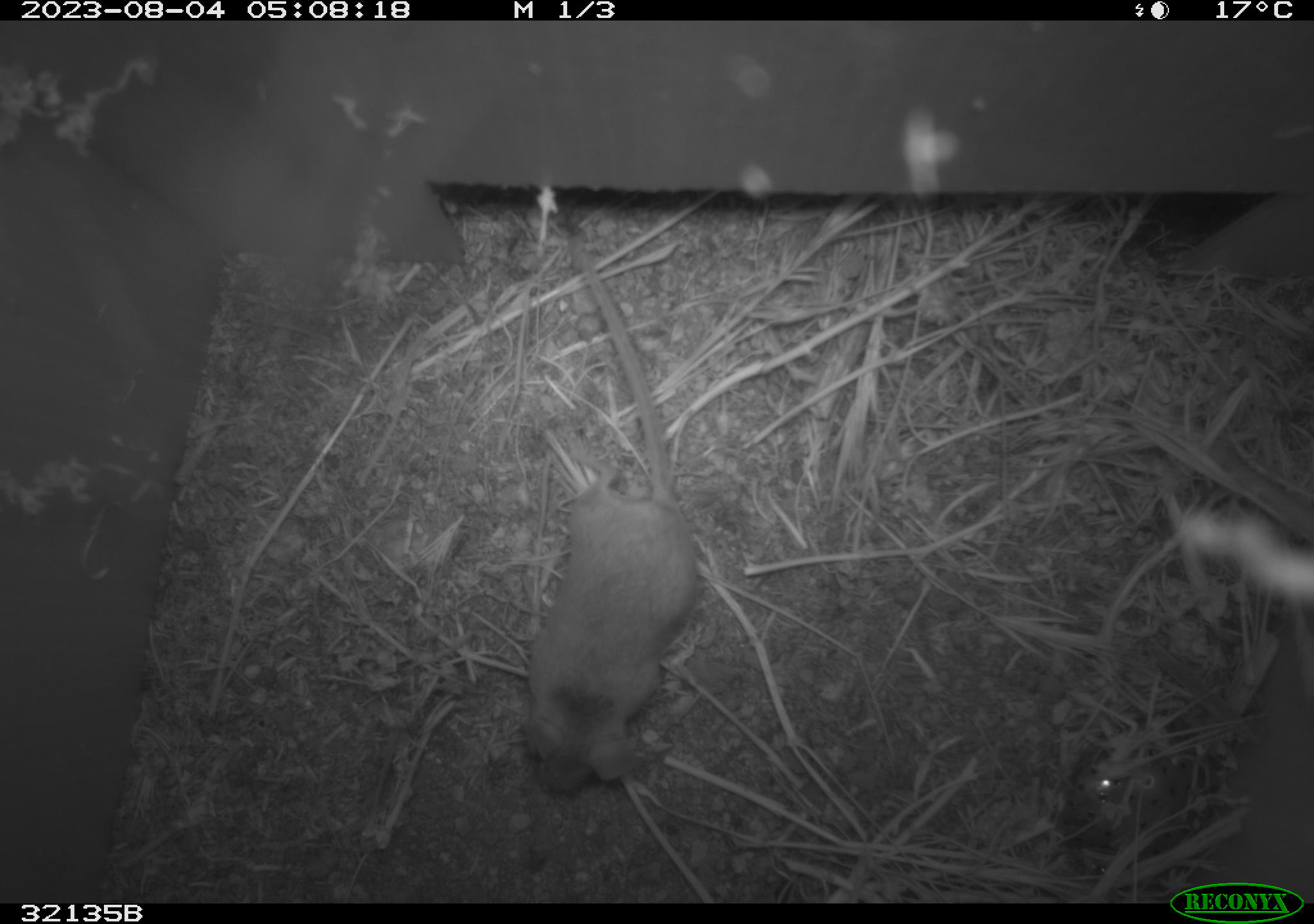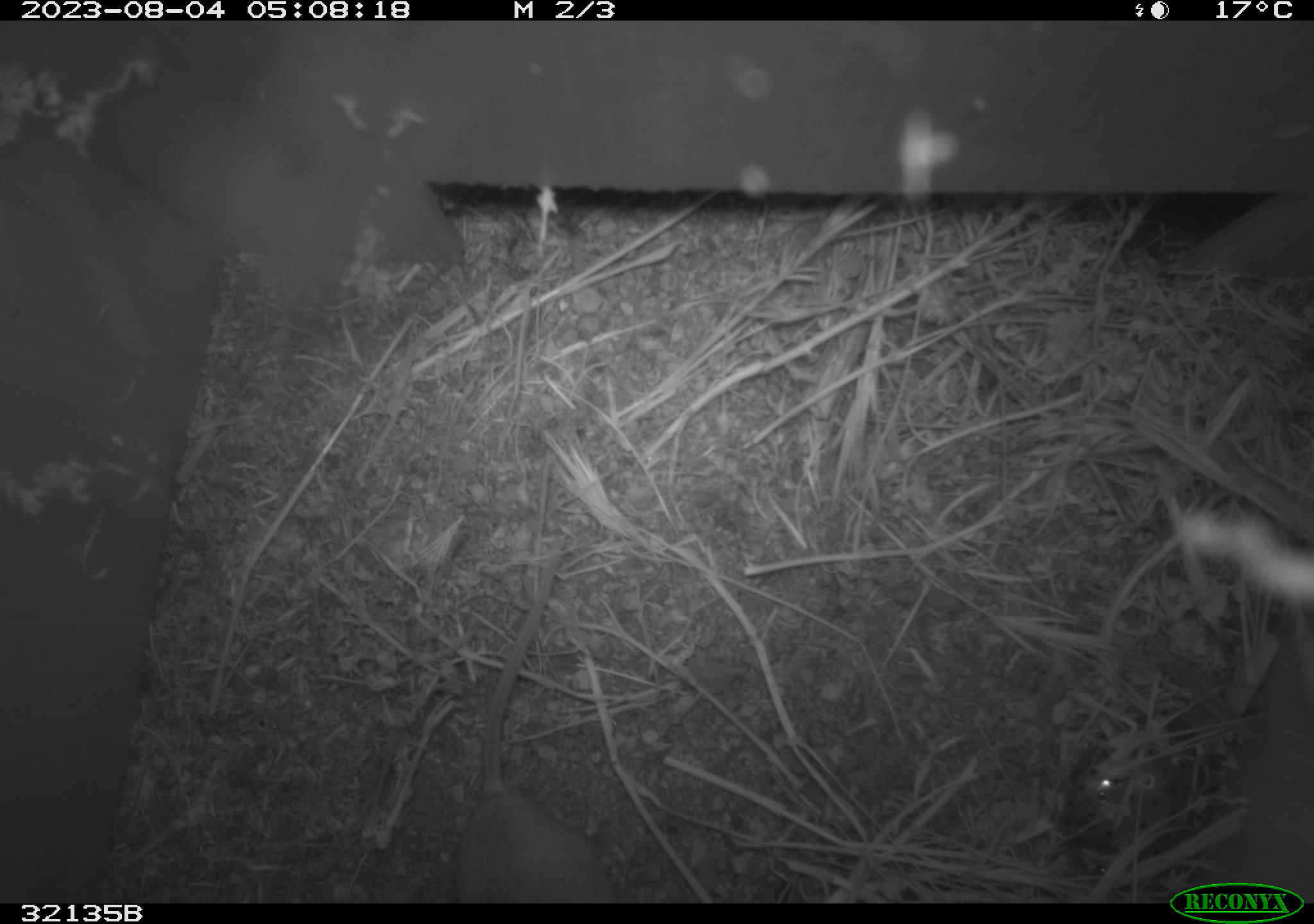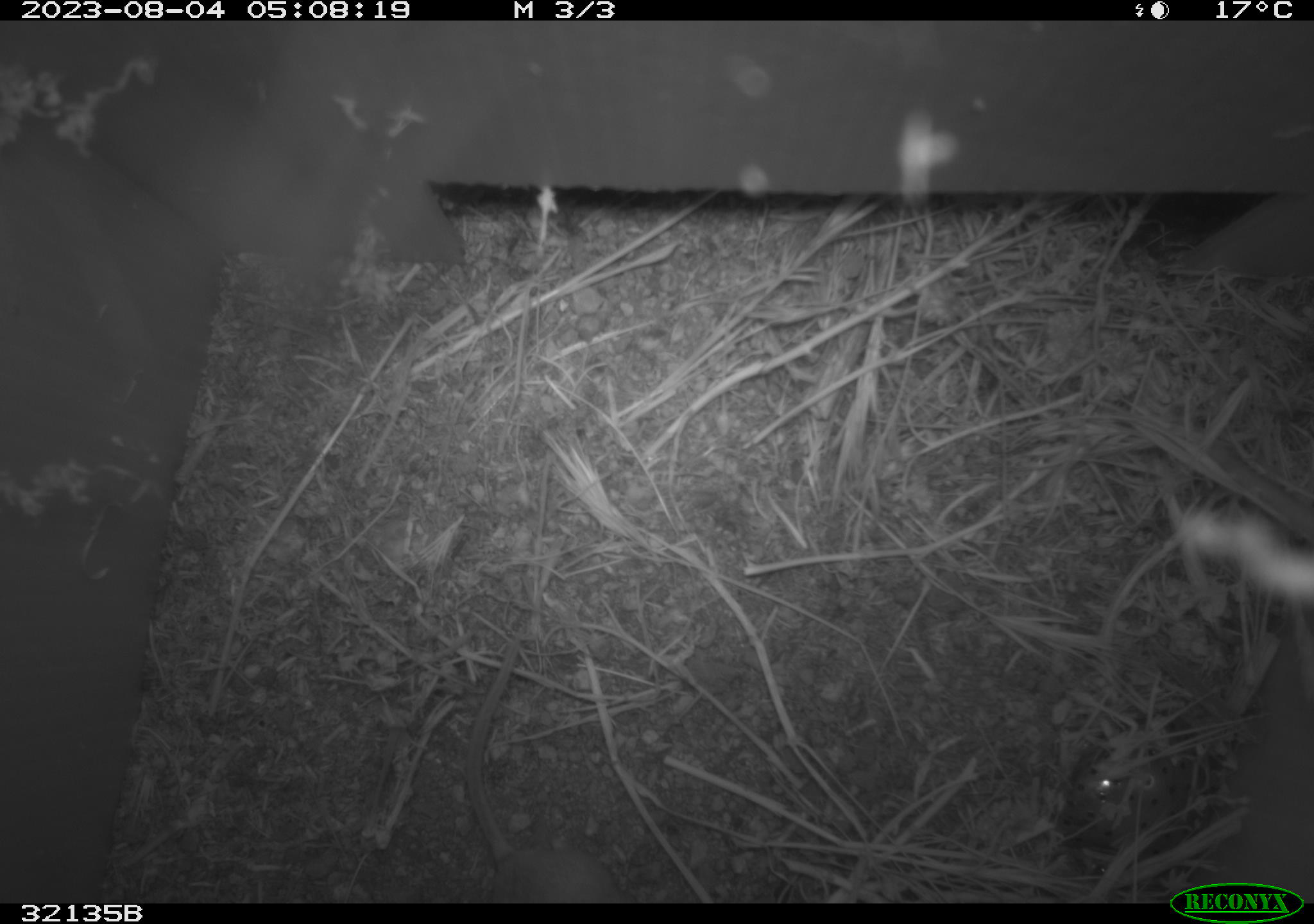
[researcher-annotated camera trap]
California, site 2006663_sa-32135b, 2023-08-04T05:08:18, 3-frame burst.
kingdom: Animalia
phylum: Chordata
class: Mammalia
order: Rodentia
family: Cricetidae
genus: Peromyscus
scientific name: Peromyscus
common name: deer mice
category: peromyscus species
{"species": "peromyscus species (deer mice) (Peromyscus)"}